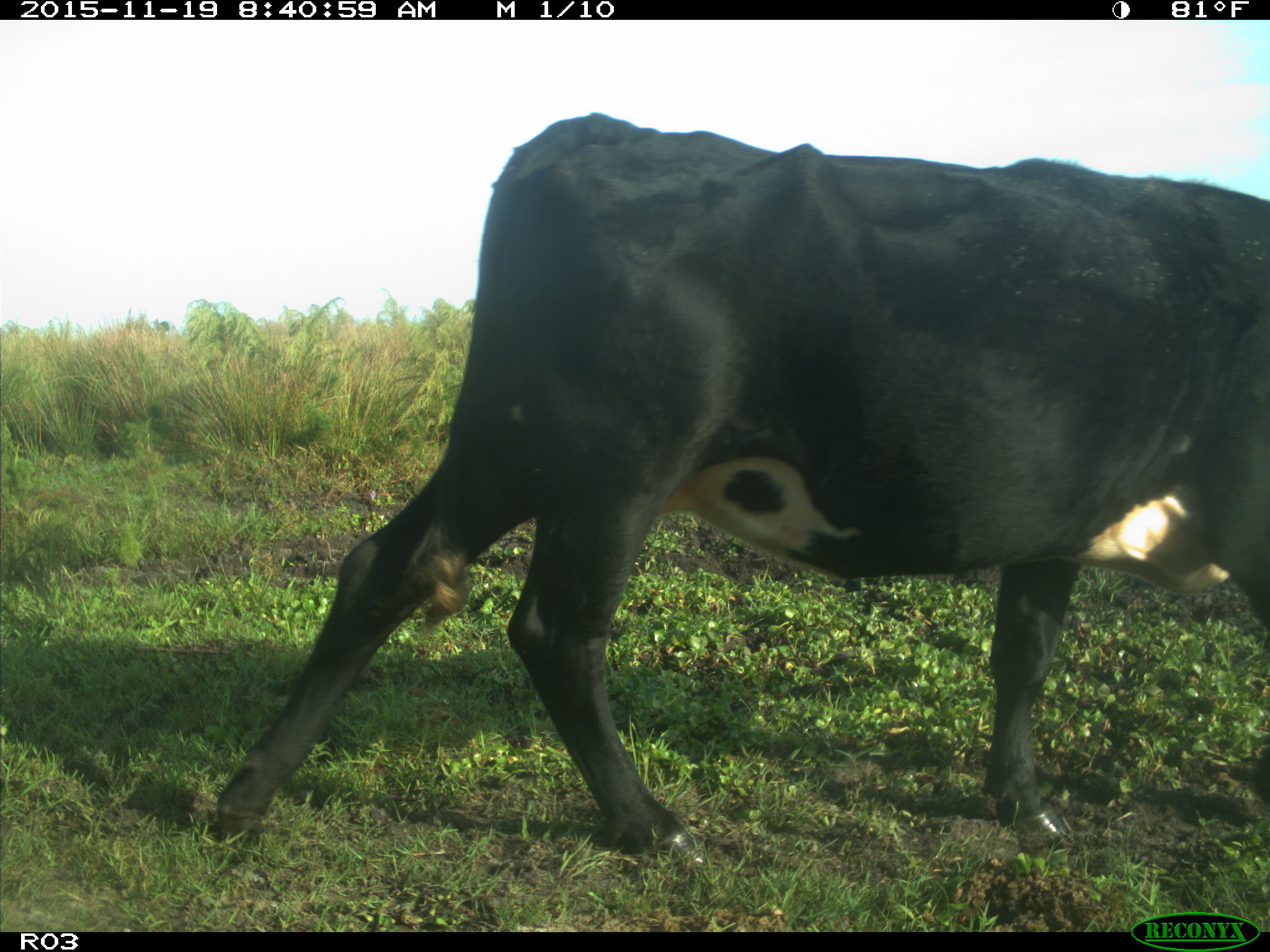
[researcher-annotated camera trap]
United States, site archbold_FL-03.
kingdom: Animalia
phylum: Chordata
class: Mammalia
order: Artiodactyla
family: Bovidae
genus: Bos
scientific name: Bos taurus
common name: domestic cow